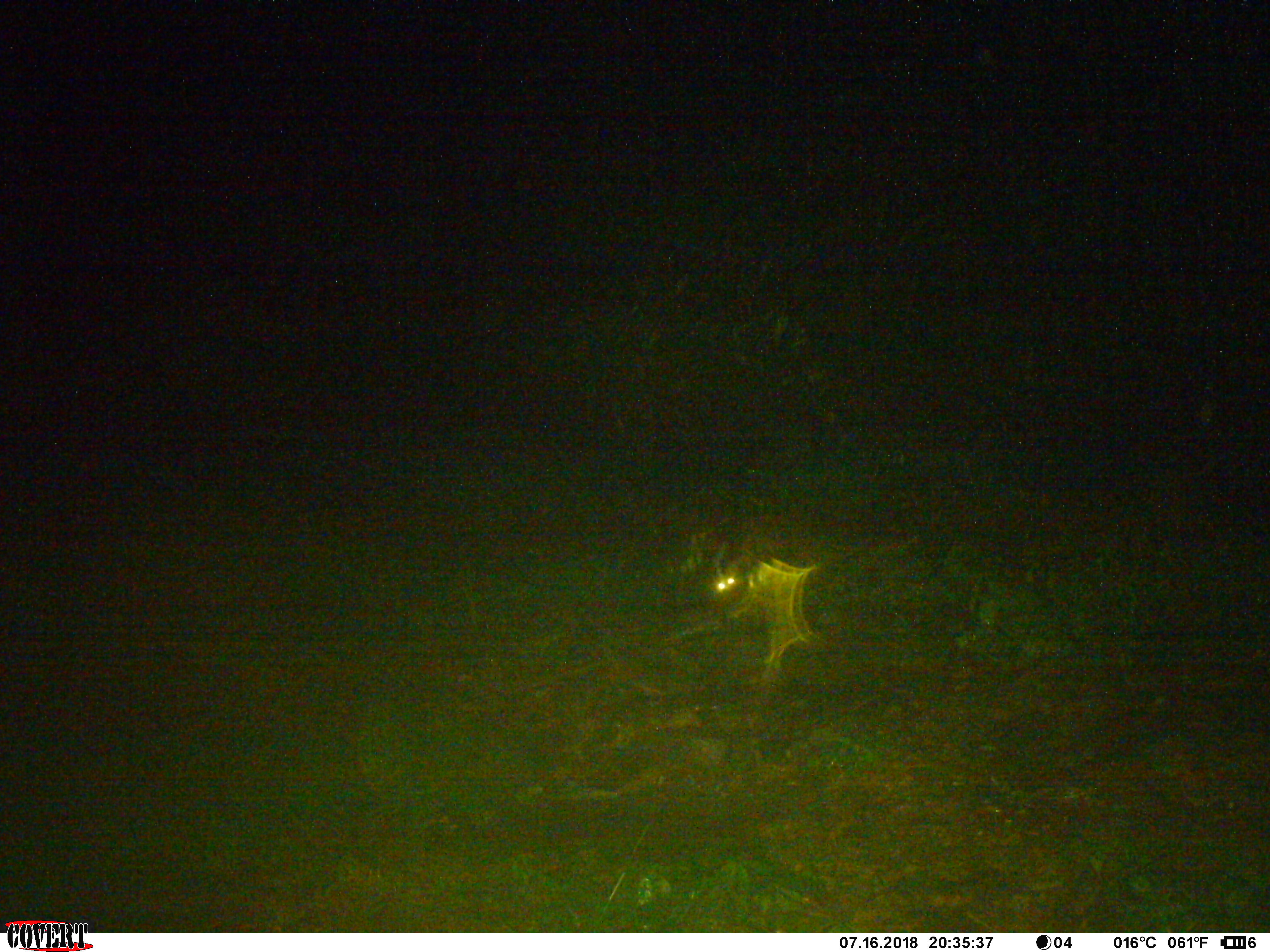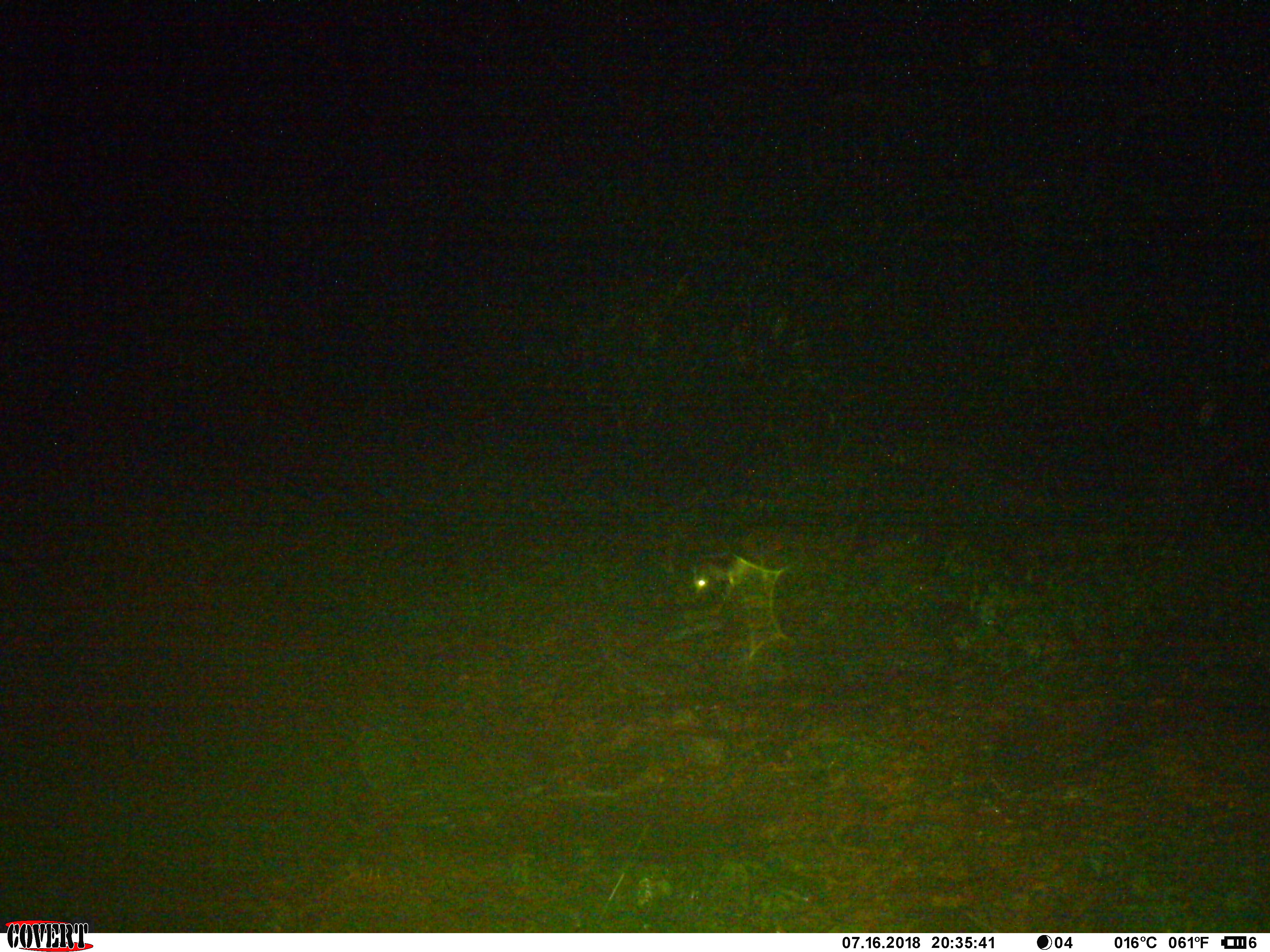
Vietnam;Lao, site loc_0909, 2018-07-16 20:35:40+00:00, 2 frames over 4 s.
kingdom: Animalia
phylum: Chordata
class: Mammalia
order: Carnivora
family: Viverridae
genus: Paguma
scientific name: Paguma larvata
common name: masked palm civet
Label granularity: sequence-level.